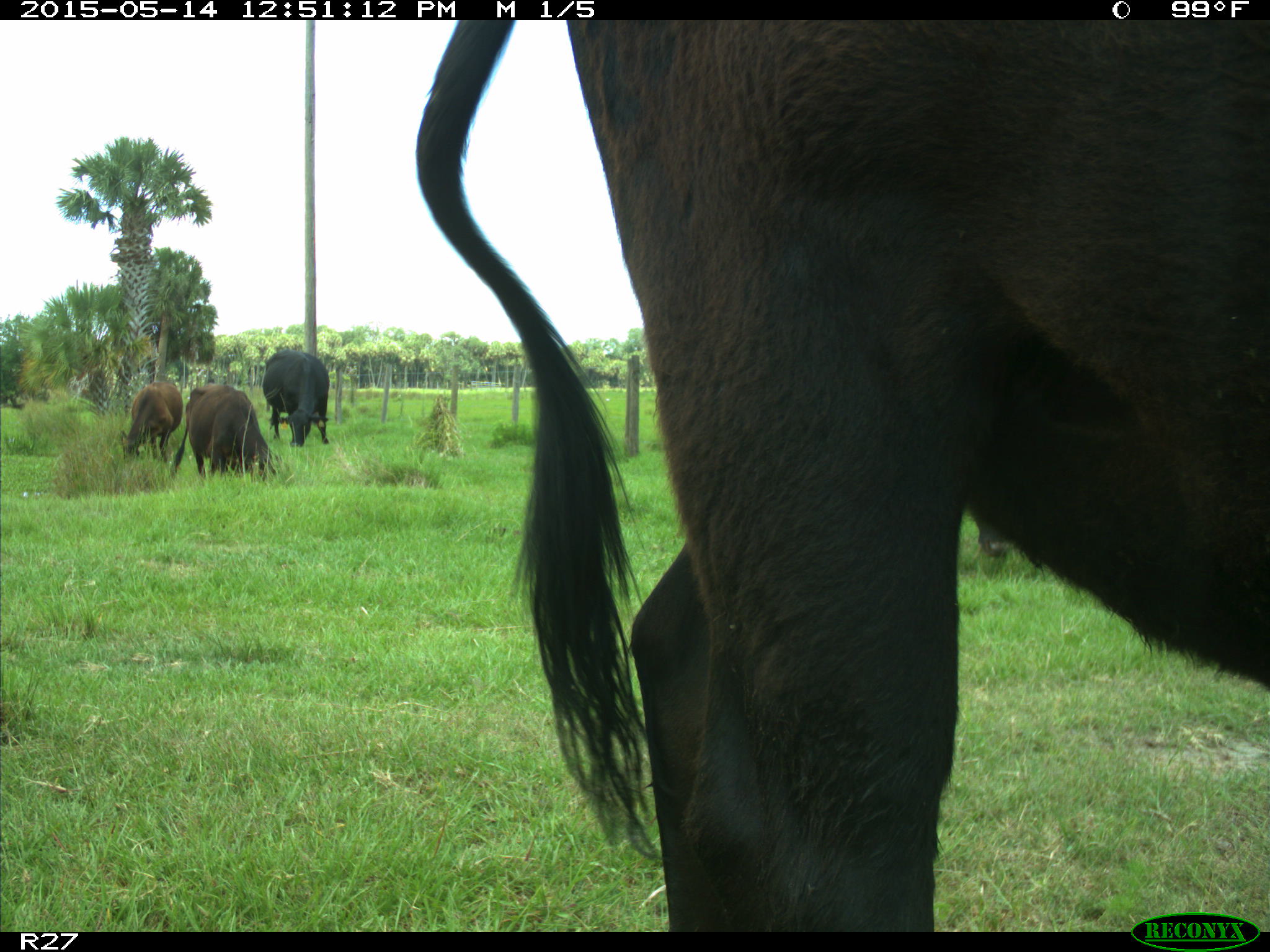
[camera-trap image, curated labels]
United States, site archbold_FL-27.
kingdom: Animalia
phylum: Chordata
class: Mammalia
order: Artiodactyla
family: Bovidae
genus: Bos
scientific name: Bos taurus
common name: domestic cow